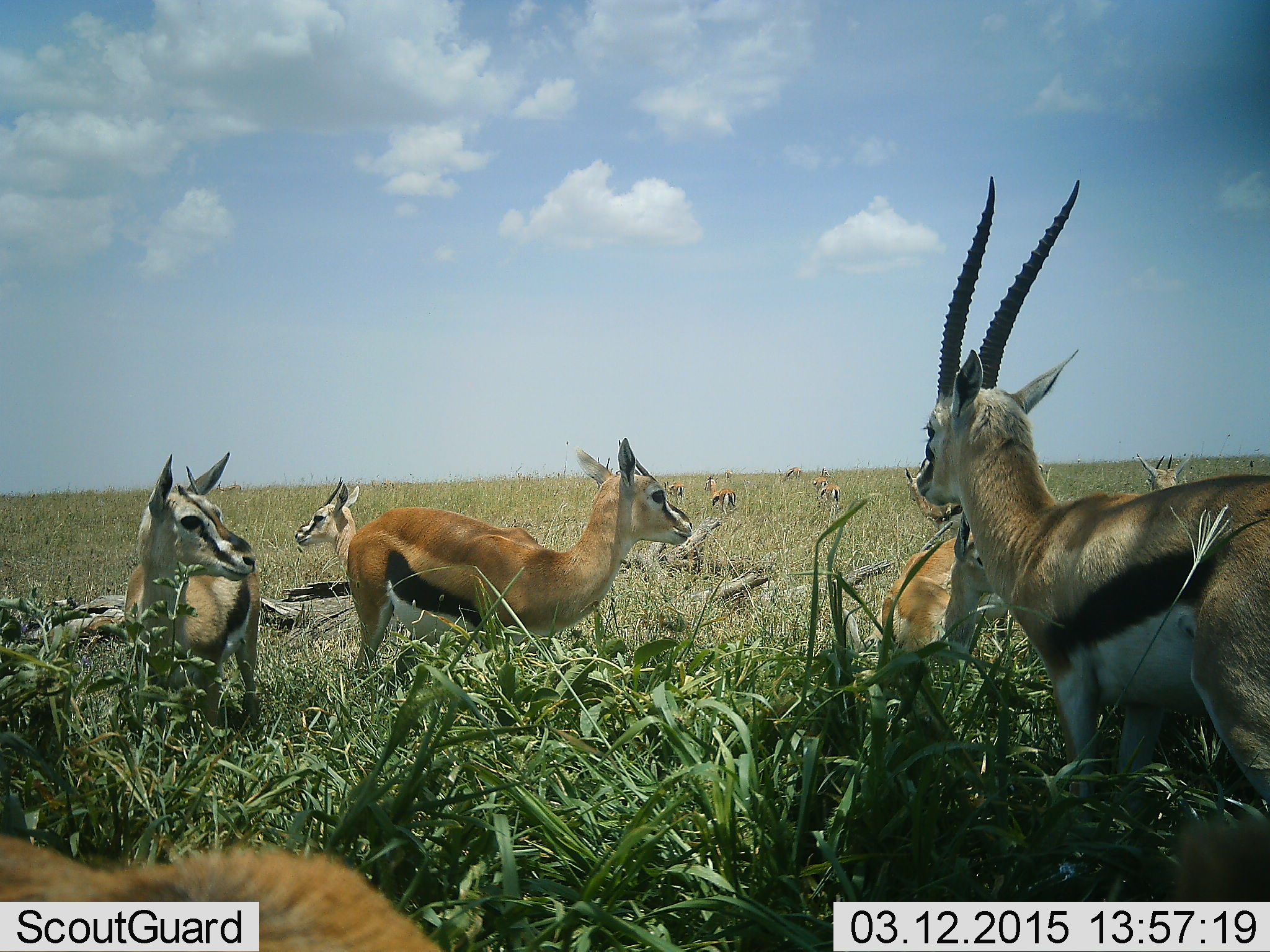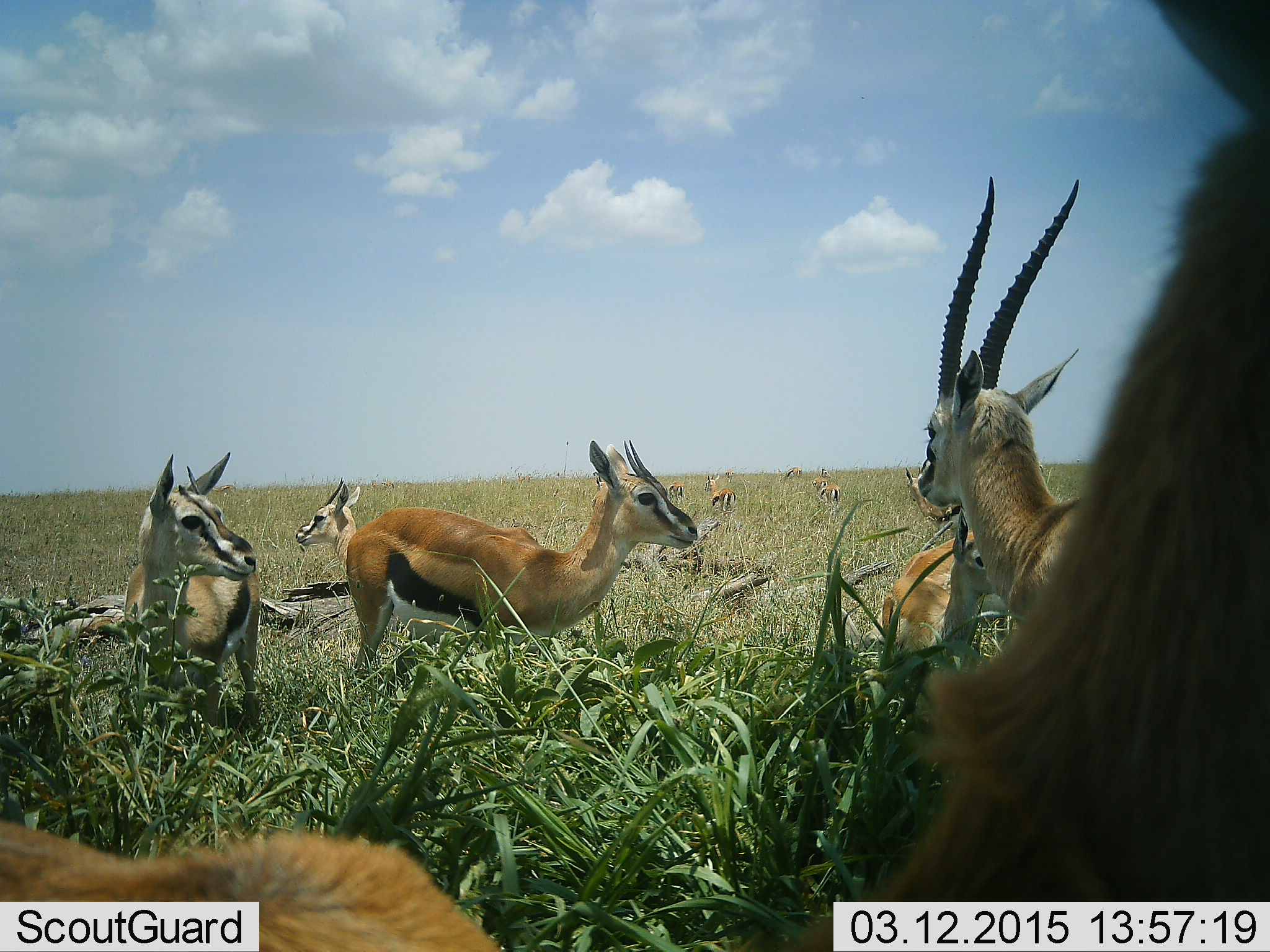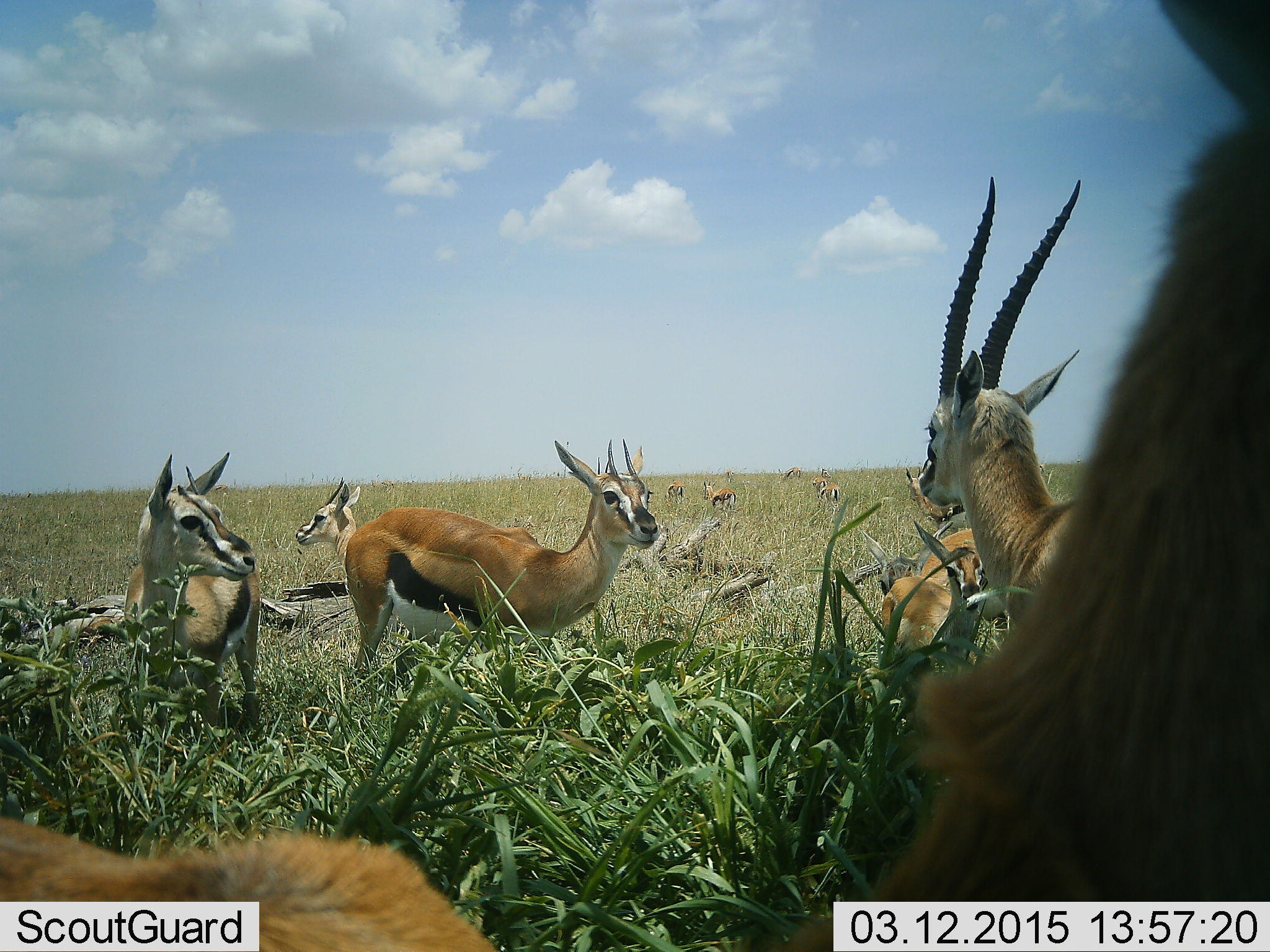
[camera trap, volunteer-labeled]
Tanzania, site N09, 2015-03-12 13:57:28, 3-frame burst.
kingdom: Animalia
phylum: Chordata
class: Mammalia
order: Artiodactyla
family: Bovidae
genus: Eudorcas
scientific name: Eudorcas thomsonii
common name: thomson's gazelle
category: gazellethomsons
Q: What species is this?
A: Gazellethomsons (thomson's gazelle) (Eudorcas thomsonii).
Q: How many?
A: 10.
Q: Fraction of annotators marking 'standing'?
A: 80%.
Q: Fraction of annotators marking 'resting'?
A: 50%.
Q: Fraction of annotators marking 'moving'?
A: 40%.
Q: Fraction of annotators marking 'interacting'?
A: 10%.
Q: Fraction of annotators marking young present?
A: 20%.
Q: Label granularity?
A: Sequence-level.